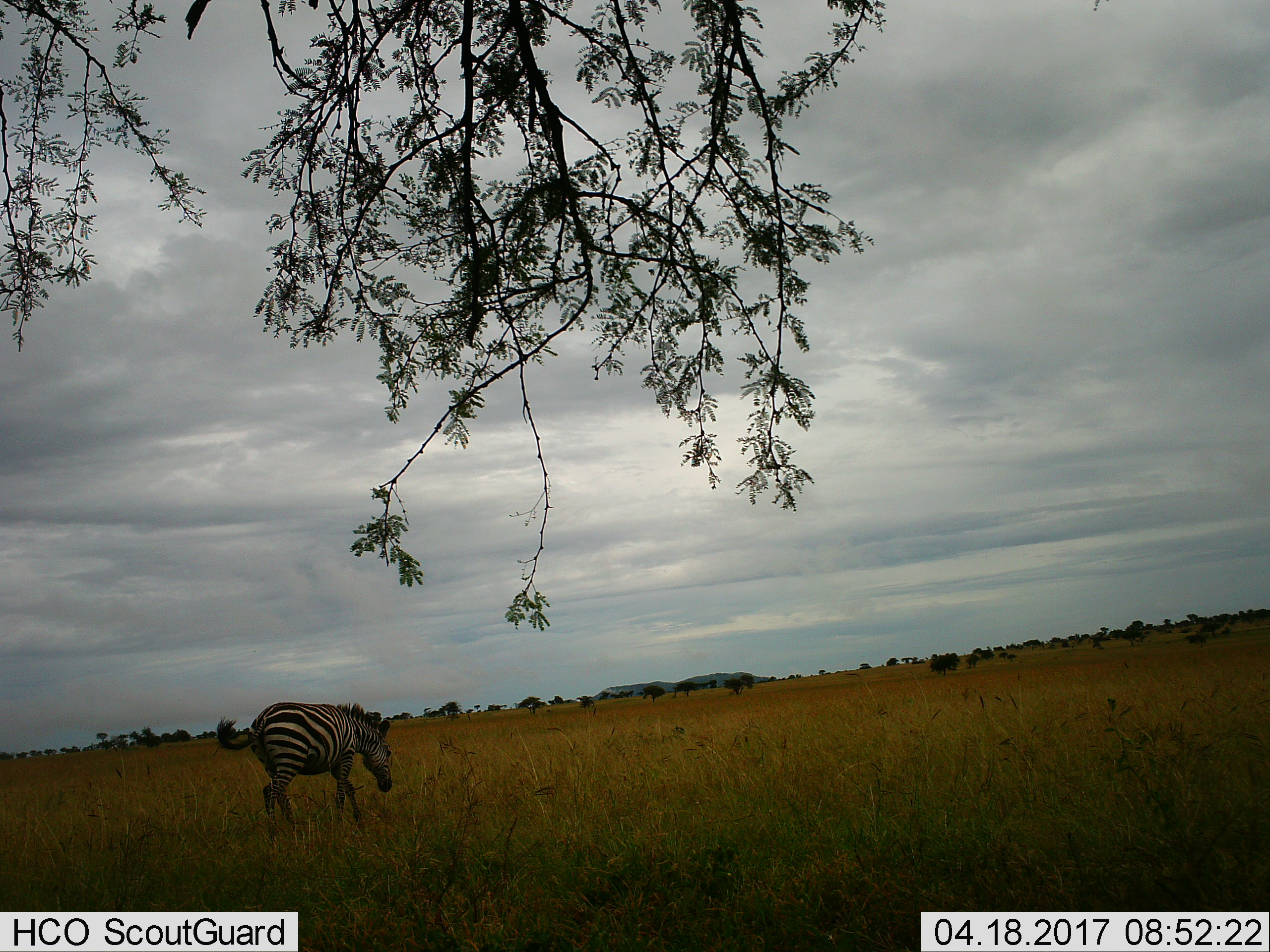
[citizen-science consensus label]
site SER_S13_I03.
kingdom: Animalia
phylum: Chordata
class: Mammalia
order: Perissodactyla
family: Equidae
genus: Equus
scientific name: Equus quagga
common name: plains zebra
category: zebraplains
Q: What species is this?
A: Zebraplains (plains zebra) (Equus quagga).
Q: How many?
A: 1.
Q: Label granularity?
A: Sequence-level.